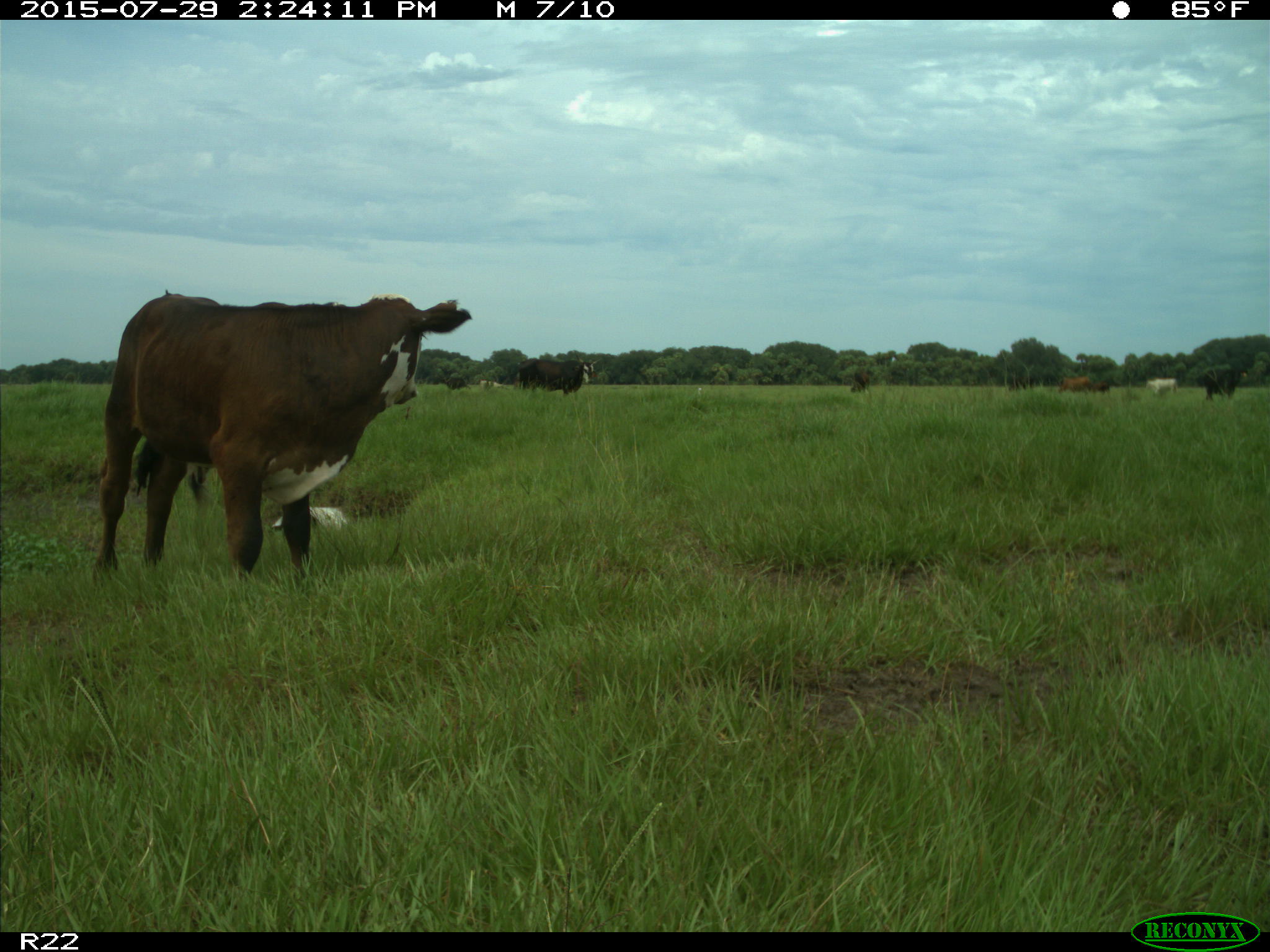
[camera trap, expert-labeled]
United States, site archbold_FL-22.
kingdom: Animalia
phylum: Chordata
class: Mammalia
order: Artiodactyla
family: Bovidae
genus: Bos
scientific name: Bos taurus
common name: domestic cow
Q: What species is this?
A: Bos taurus (domestic cow).